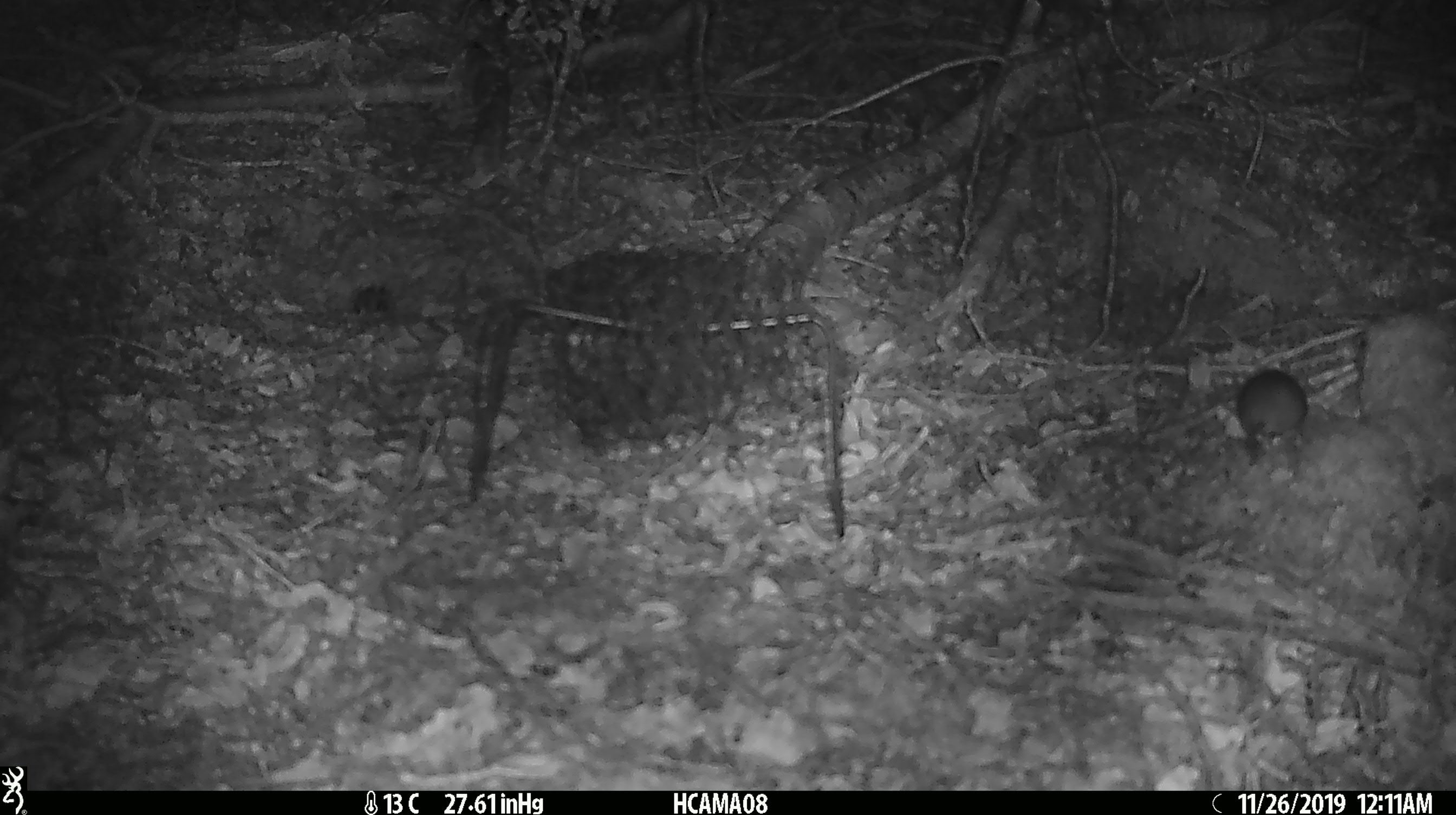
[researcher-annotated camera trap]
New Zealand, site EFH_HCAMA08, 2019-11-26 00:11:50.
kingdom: Animalia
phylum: Chordata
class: Mammalia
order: Rodentia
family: Muridae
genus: Mus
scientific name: Mus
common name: mouse